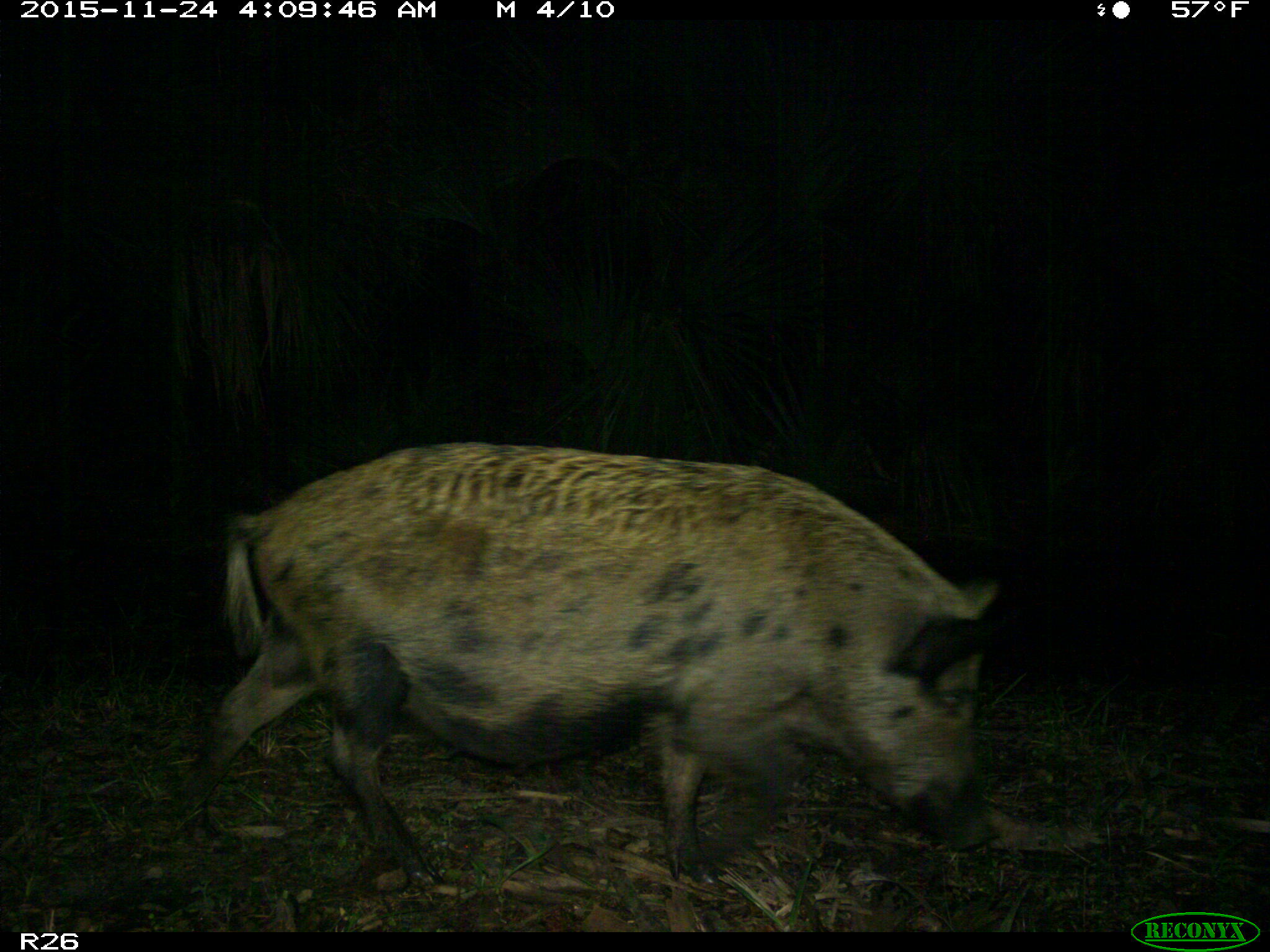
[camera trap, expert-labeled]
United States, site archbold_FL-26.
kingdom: Animalia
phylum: Chordata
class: Mammalia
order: Artiodactyla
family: Suidae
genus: Sus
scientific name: Sus scrofa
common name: wild boar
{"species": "Sus scrofa (wild boar)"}